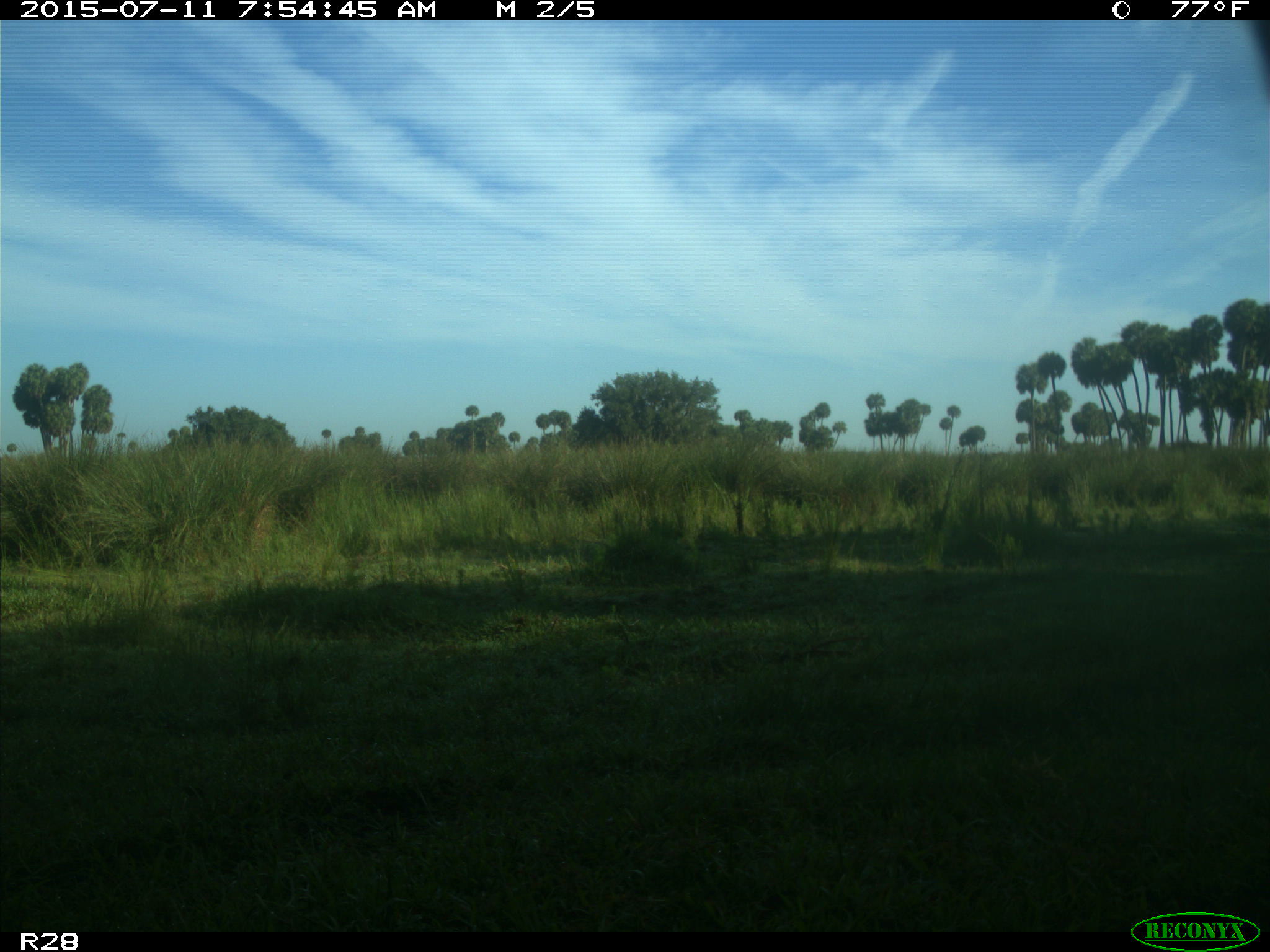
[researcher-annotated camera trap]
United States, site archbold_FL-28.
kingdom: Animalia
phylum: Chordata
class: Mammalia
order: Artiodactyla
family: Bovidae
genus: Bos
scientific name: Bos taurus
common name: domestic cow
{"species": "Bos taurus (domestic cow)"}